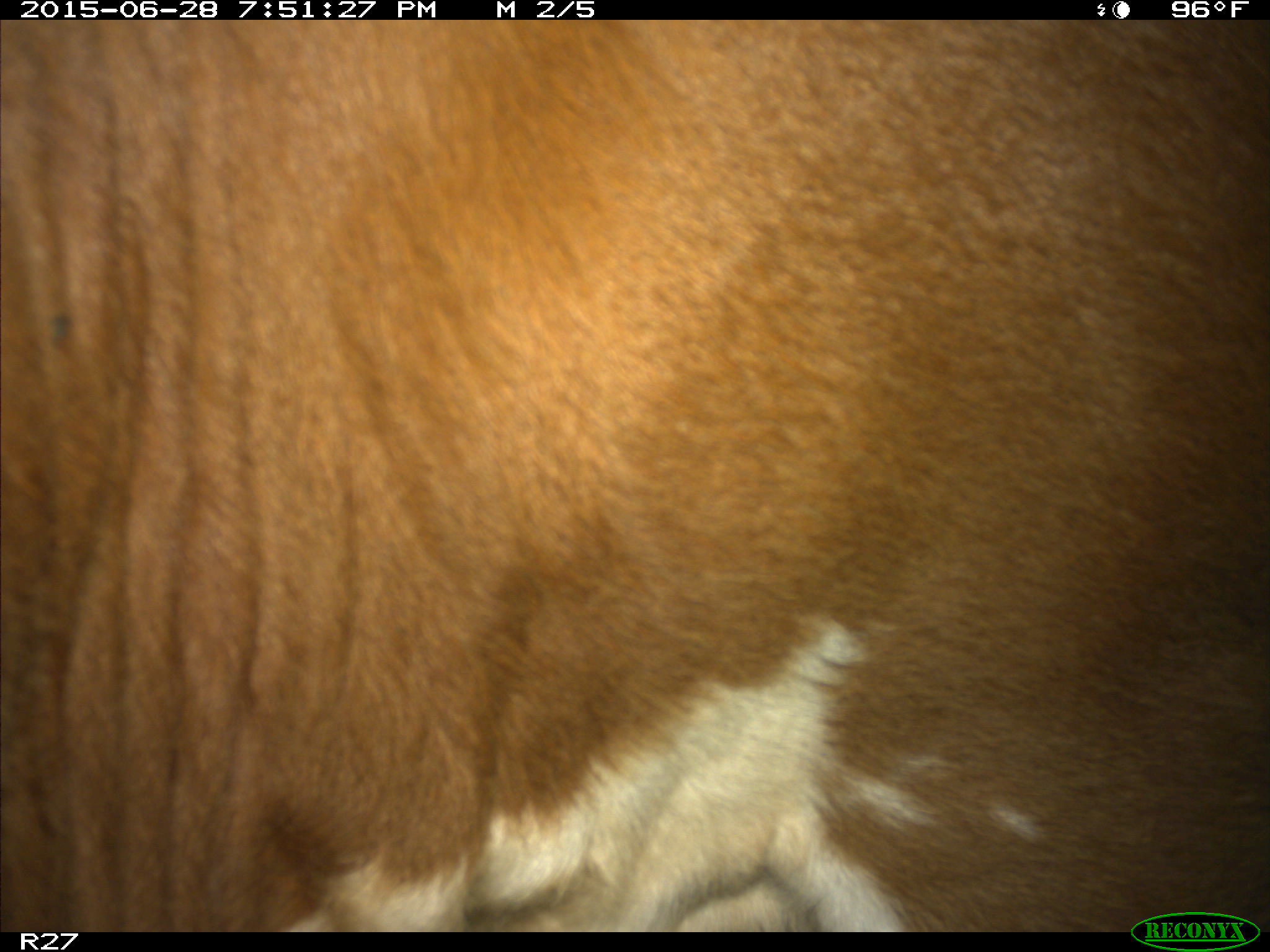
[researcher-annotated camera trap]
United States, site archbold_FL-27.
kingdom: Animalia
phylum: Chordata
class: Mammalia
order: Artiodactyla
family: Bovidae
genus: Bos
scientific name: Bos taurus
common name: domestic cow